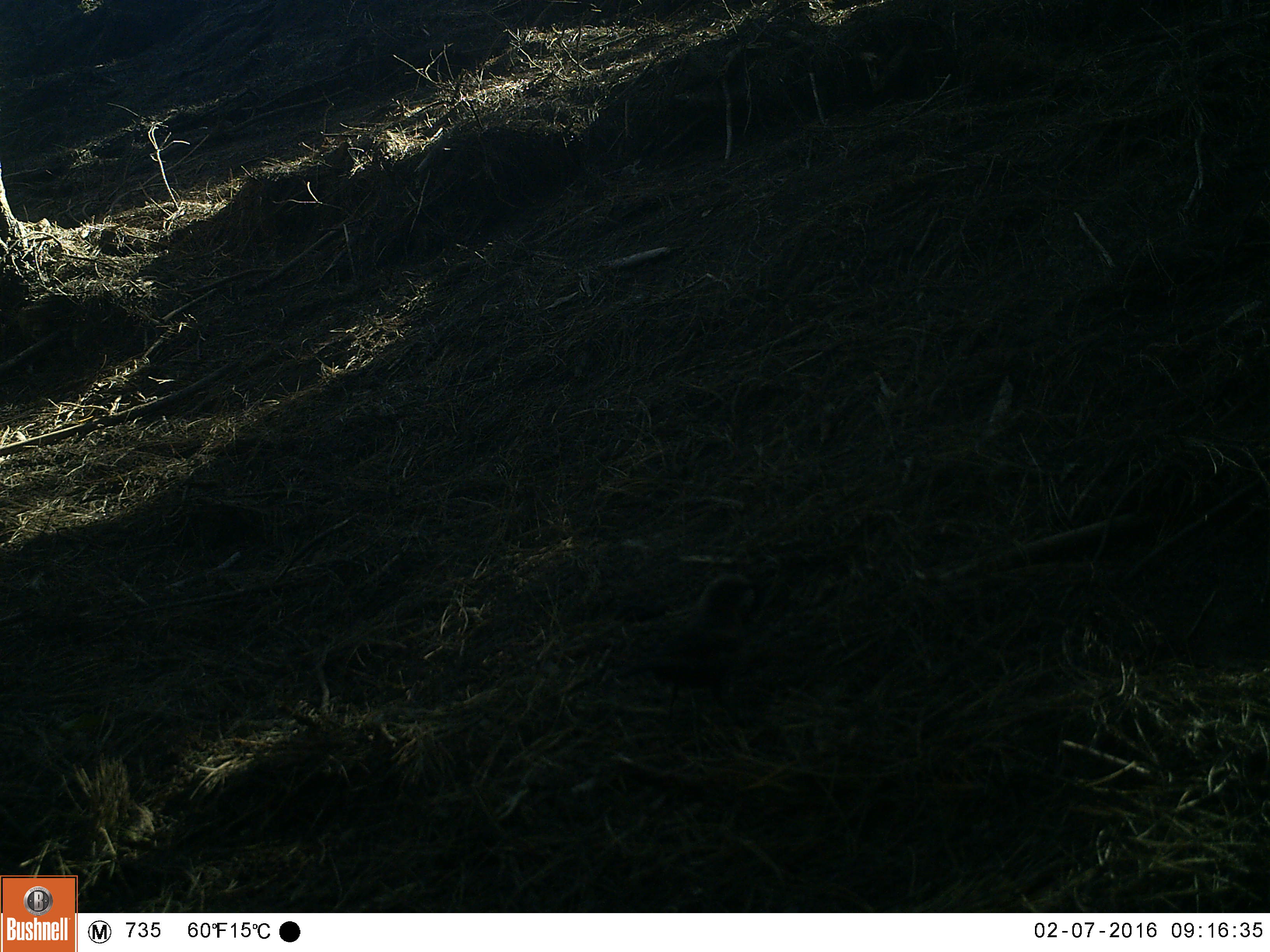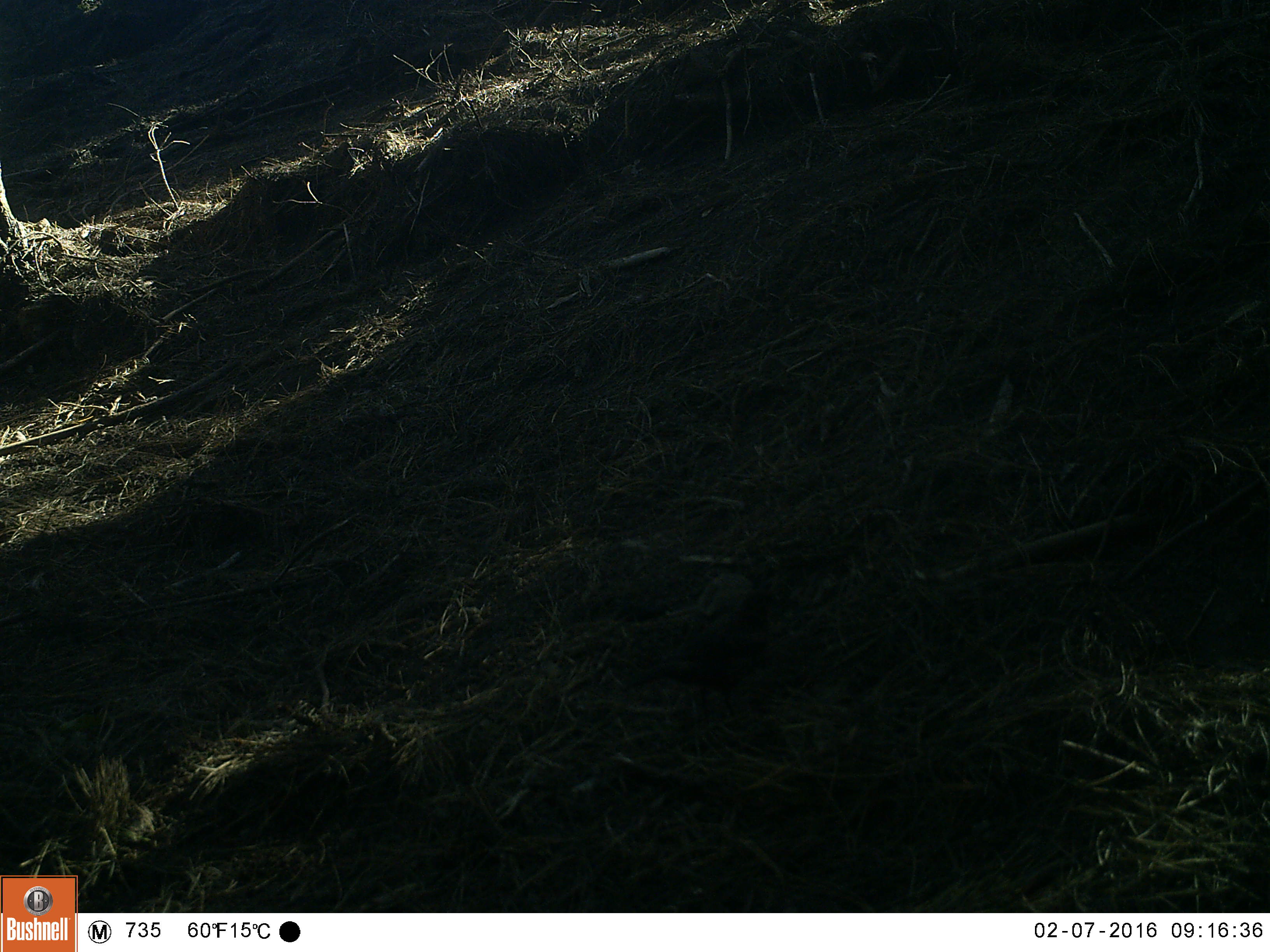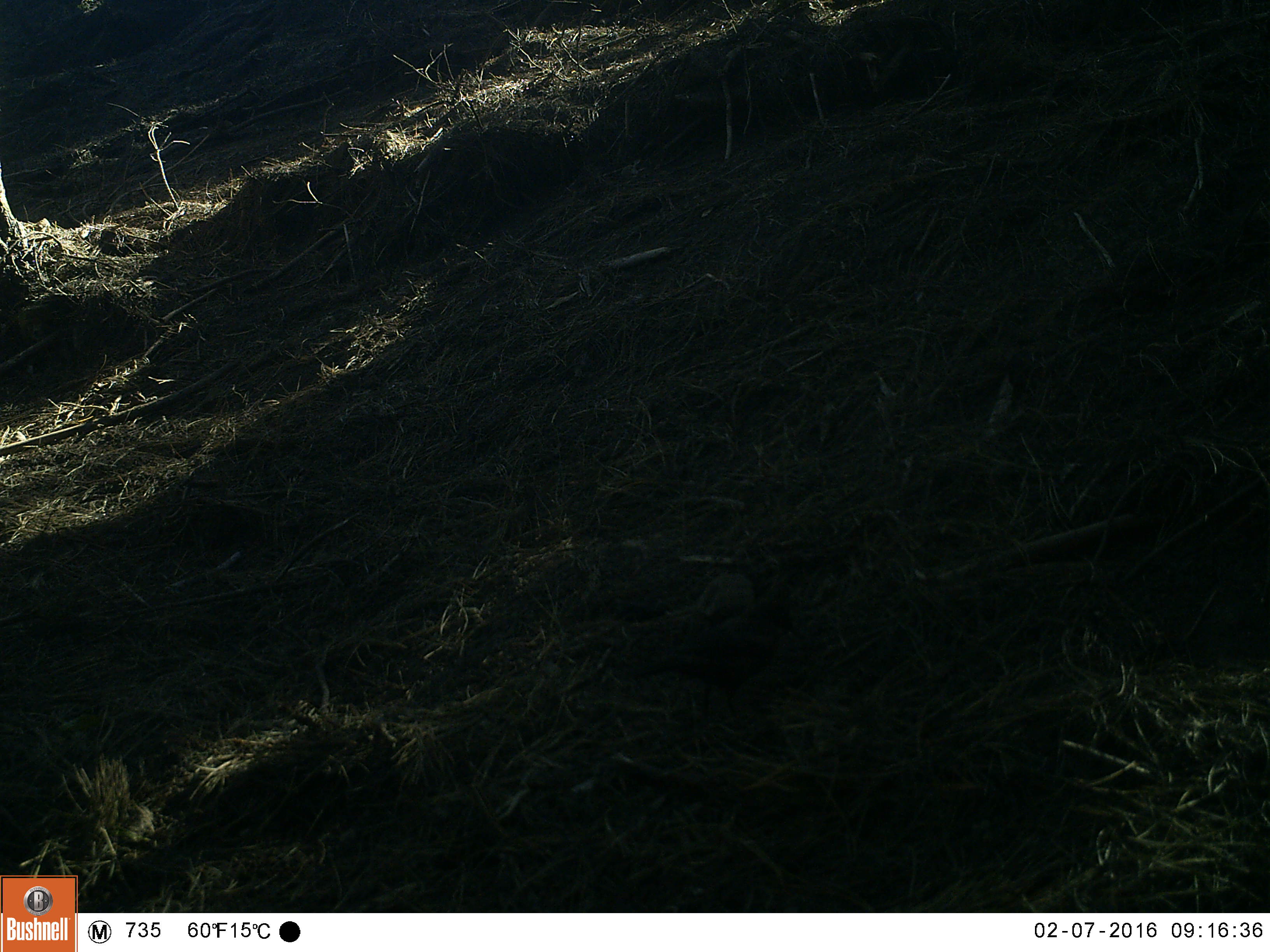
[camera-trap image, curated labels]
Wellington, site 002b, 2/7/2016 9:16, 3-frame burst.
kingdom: Animalia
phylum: Chordata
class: Aves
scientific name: Aves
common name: bird